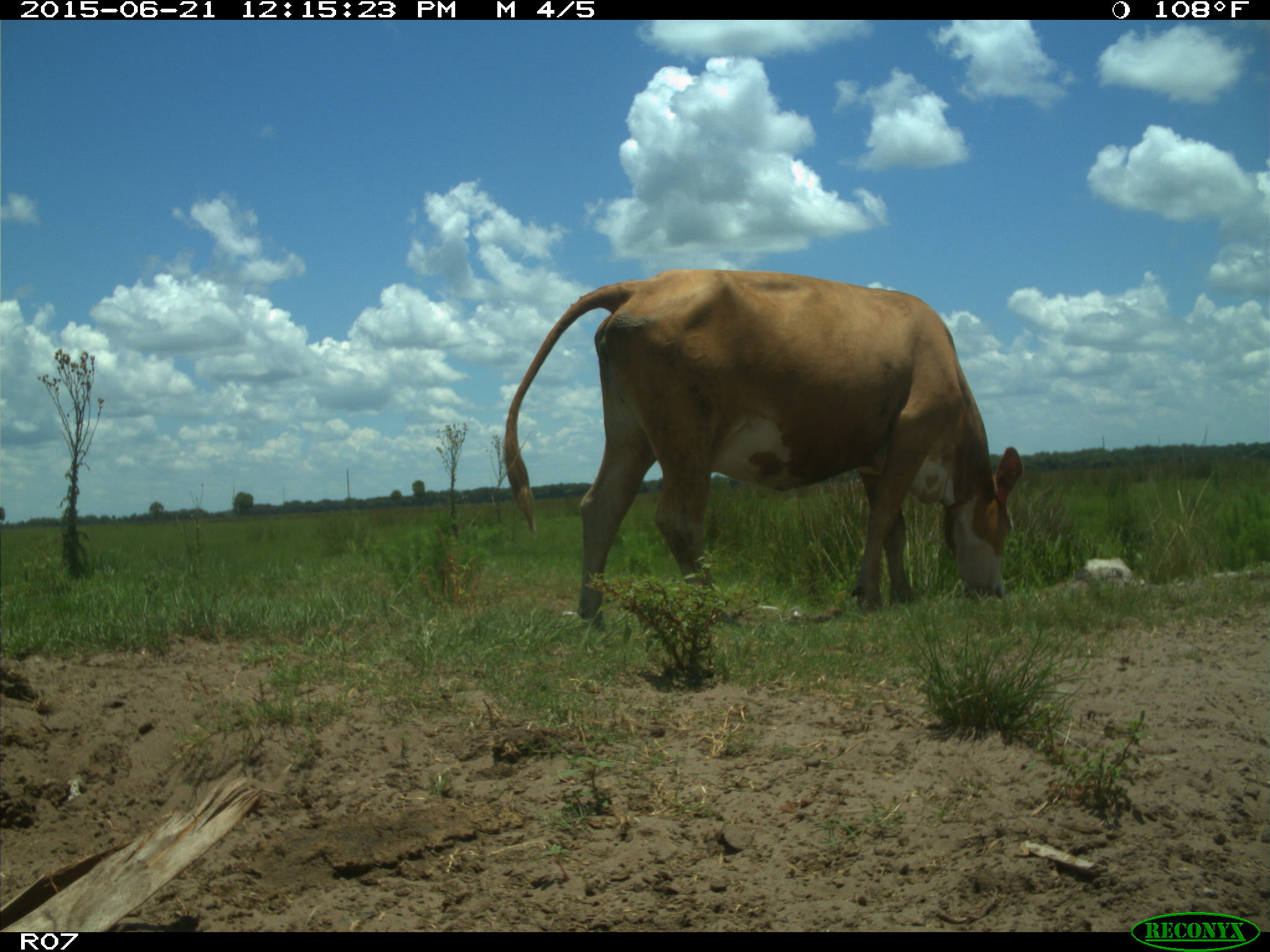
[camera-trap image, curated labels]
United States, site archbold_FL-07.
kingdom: Animalia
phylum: Chordata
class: Mammalia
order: Artiodactyla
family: Bovidae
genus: Bos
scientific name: Bos taurus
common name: domestic cow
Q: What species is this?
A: Bos taurus (domestic cow).